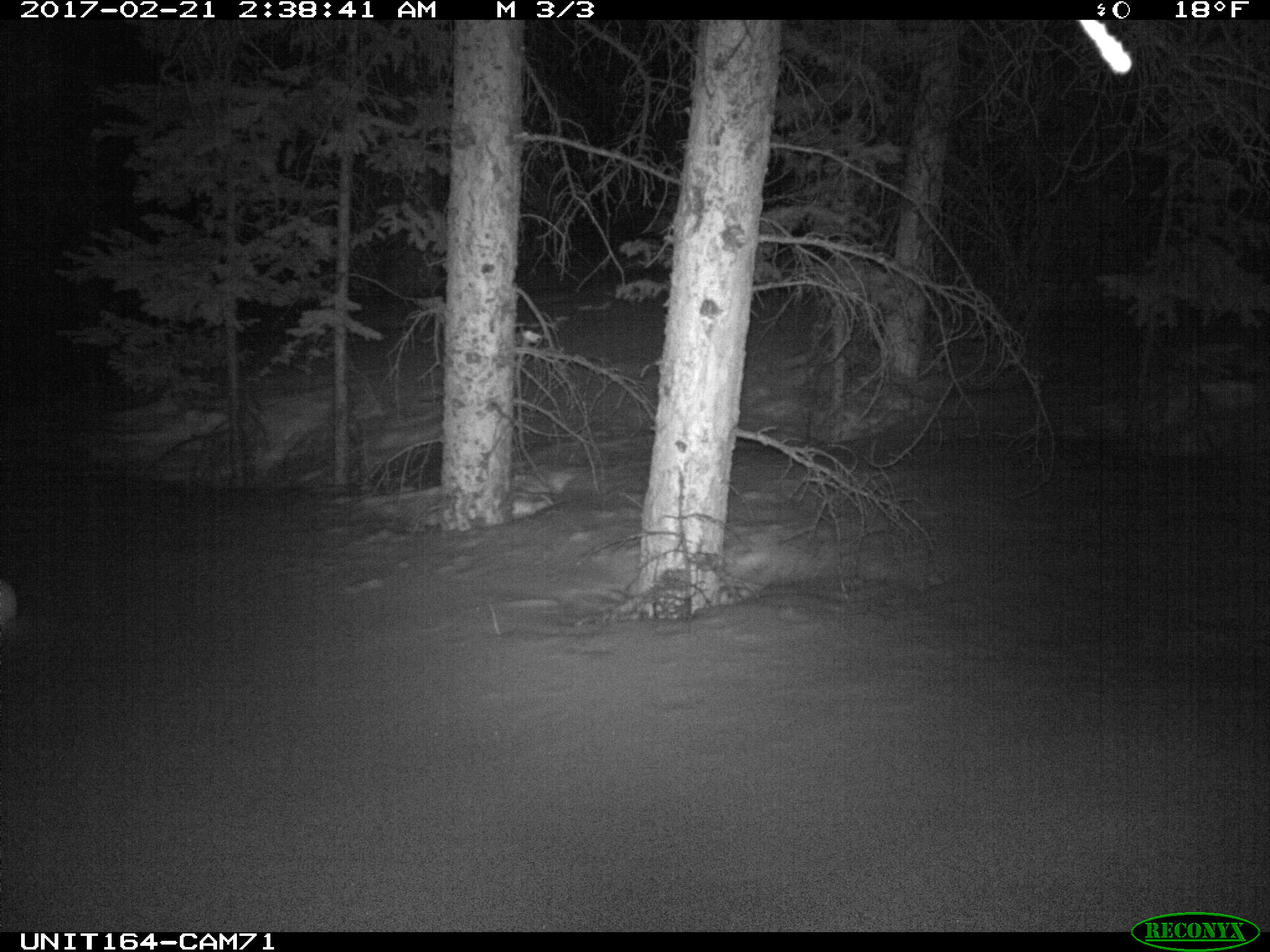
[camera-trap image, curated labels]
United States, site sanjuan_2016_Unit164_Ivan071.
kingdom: Animalia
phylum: Chordata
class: Mammalia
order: Lagomorpha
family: Leporidae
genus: Lepus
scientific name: Lepus americanus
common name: snowshoe hare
Lepus americanus (snowshoe hare).